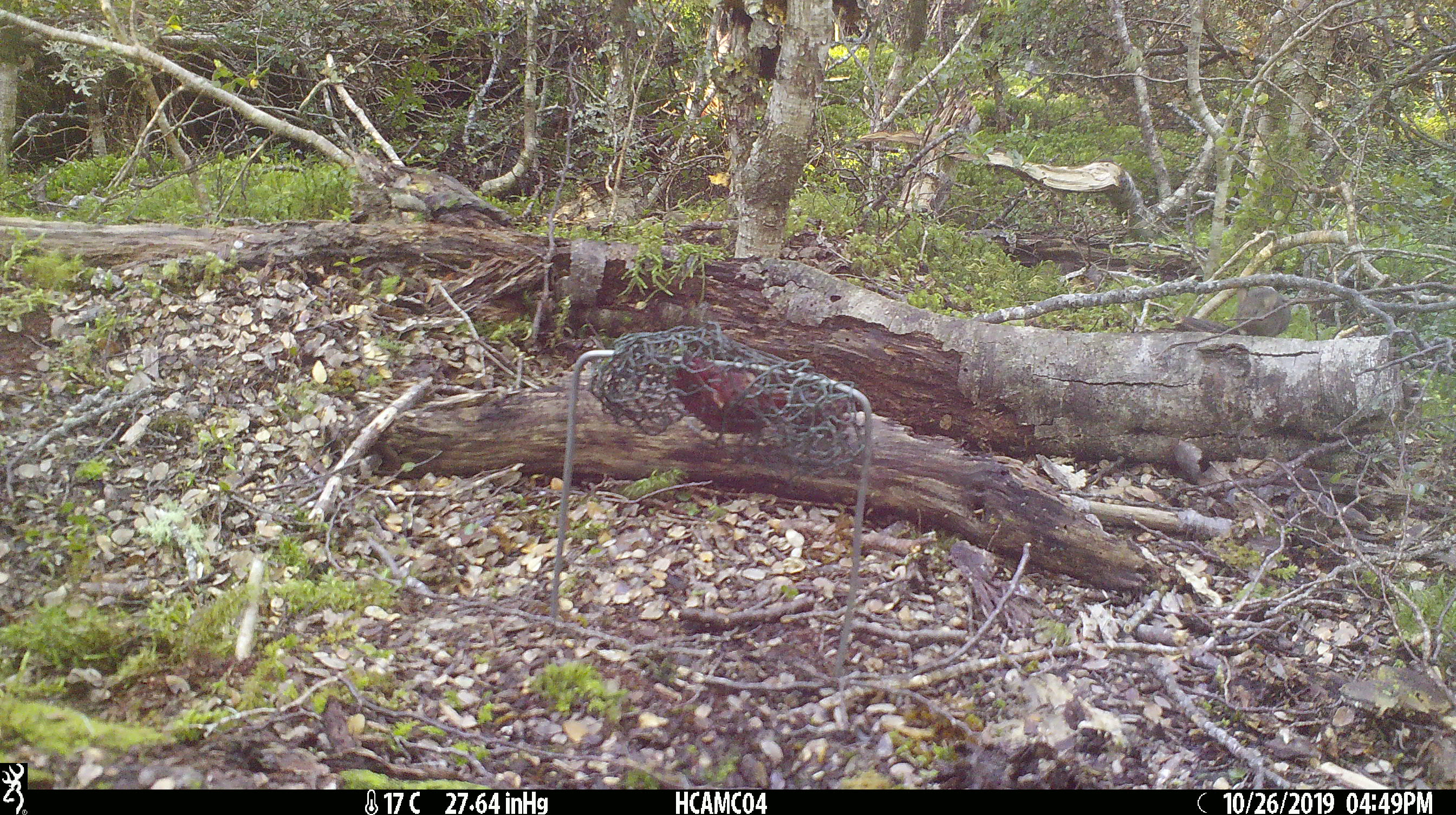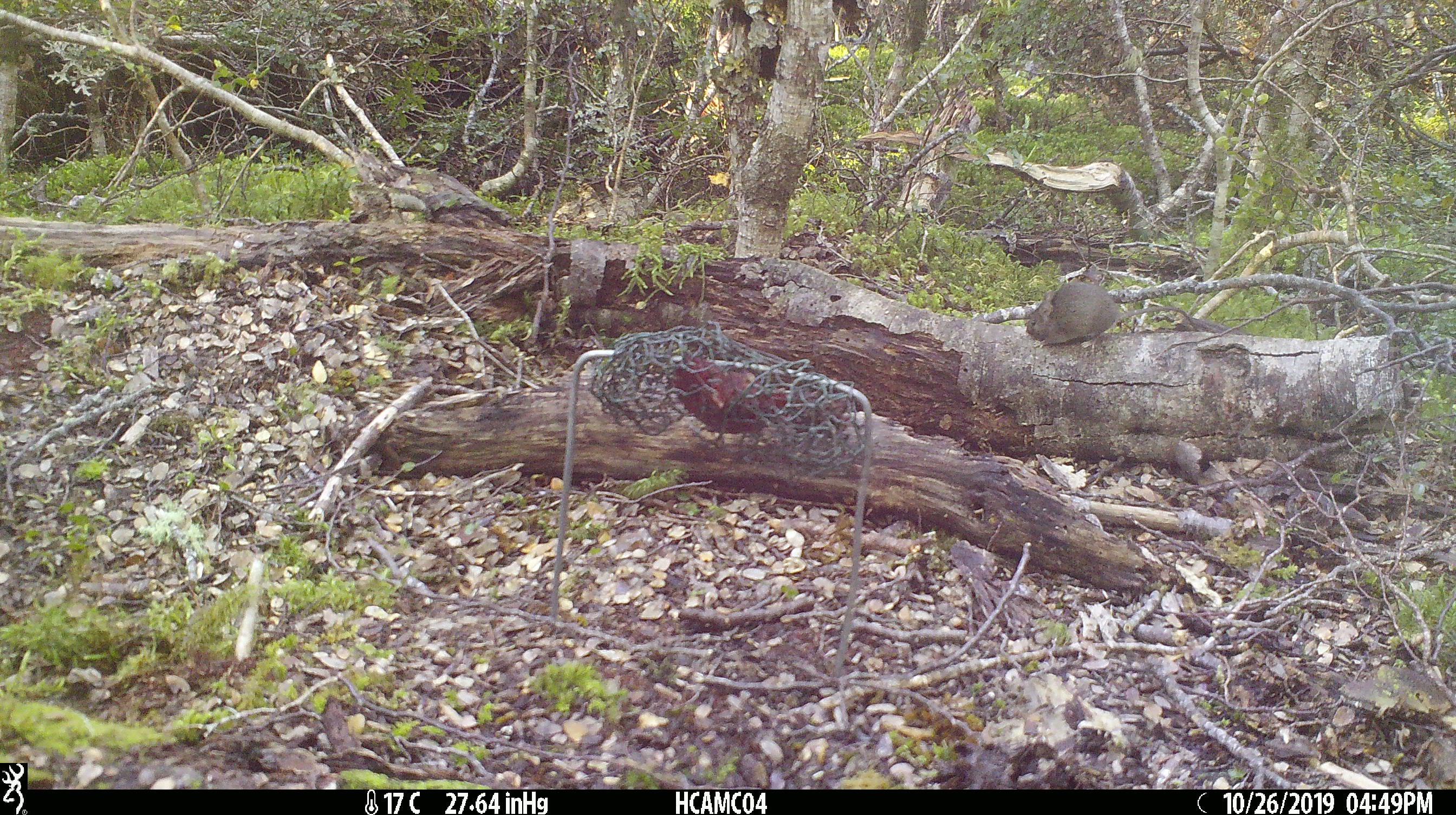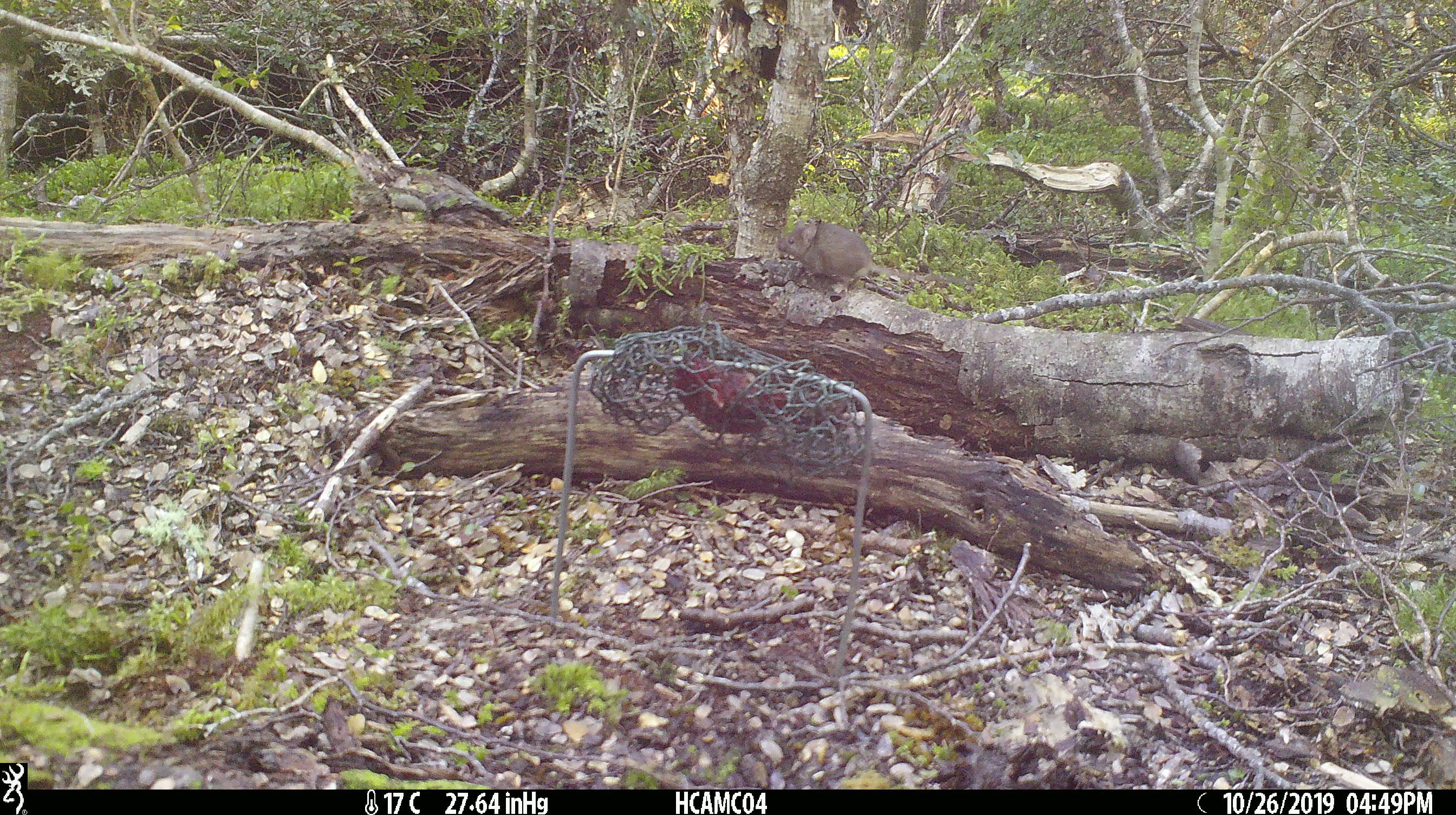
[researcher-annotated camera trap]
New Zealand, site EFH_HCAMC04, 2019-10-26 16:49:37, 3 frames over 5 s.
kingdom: Animalia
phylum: Chordata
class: Mammalia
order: Rodentia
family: Muridae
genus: Mus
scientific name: Mus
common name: mouse